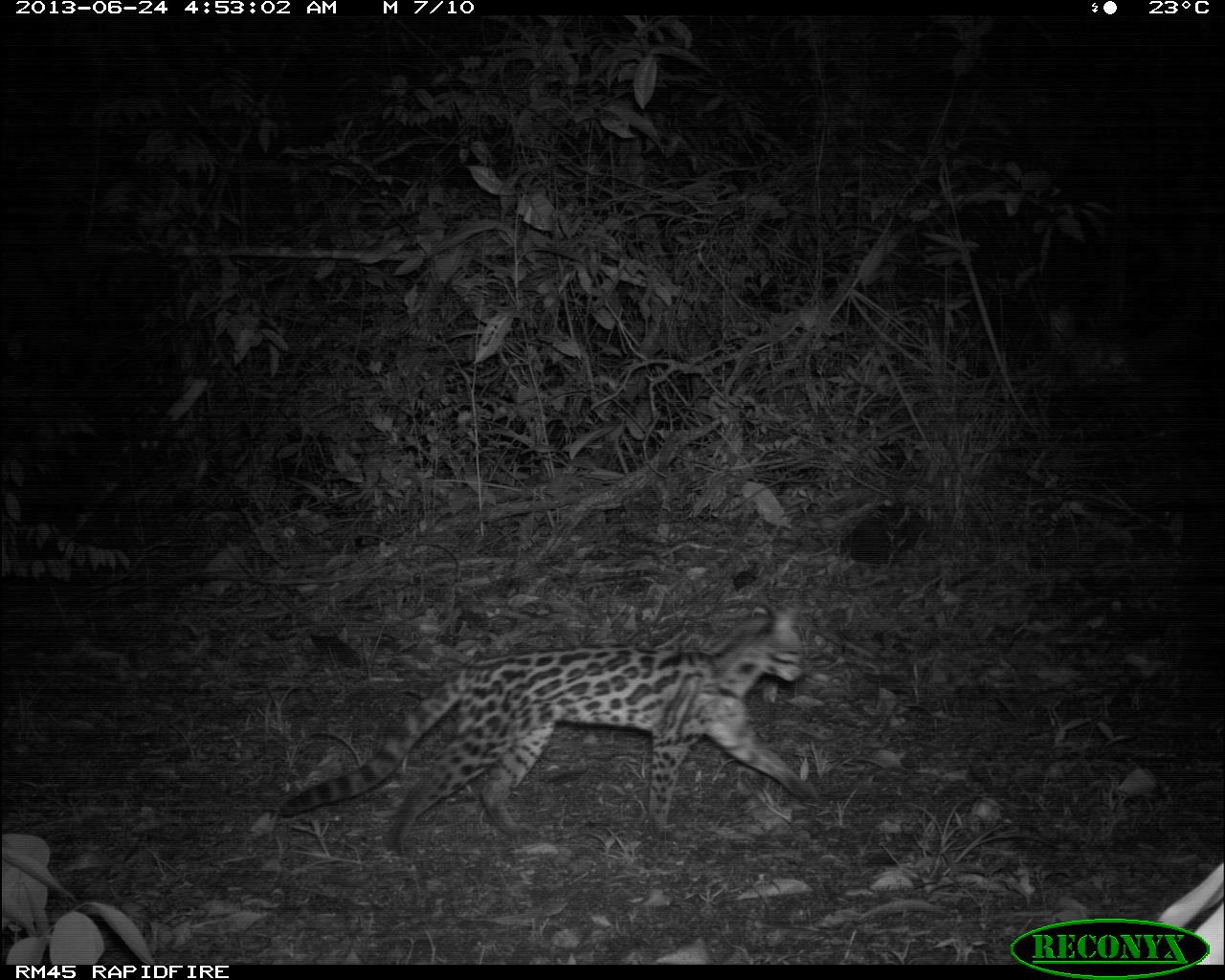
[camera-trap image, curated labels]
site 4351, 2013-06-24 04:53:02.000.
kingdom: Animalia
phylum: Chordata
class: Mammalia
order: Carnivora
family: Felidae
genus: Leopardus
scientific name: Leopardus wiedii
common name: margay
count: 1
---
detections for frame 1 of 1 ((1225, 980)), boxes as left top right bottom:
leopardus wiedii: 277 597 811 853